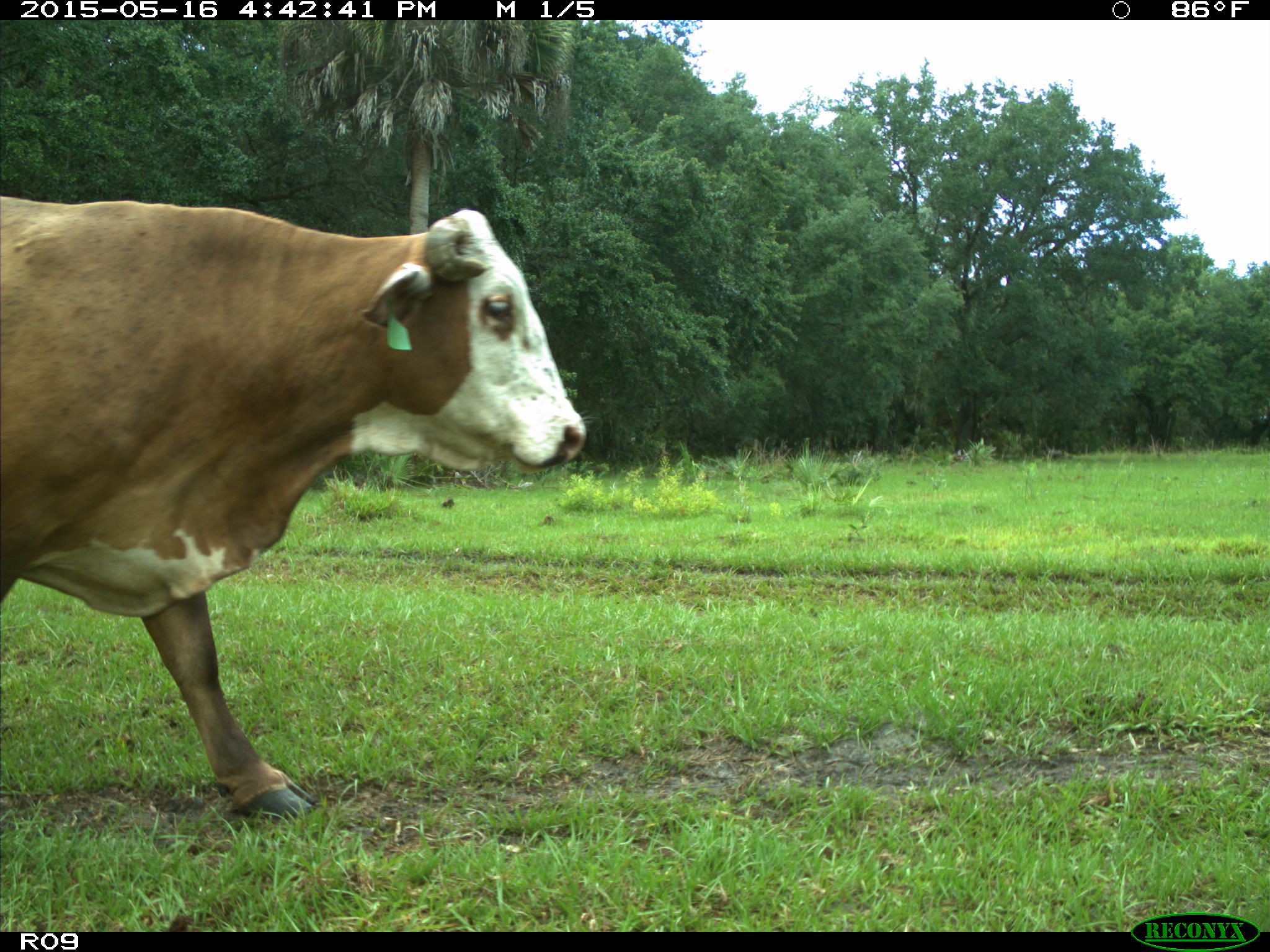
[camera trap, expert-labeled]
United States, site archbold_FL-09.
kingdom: Animalia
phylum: Chordata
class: Mammalia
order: Artiodactyla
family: Bovidae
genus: Bos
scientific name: Bos taurus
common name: domestic cow